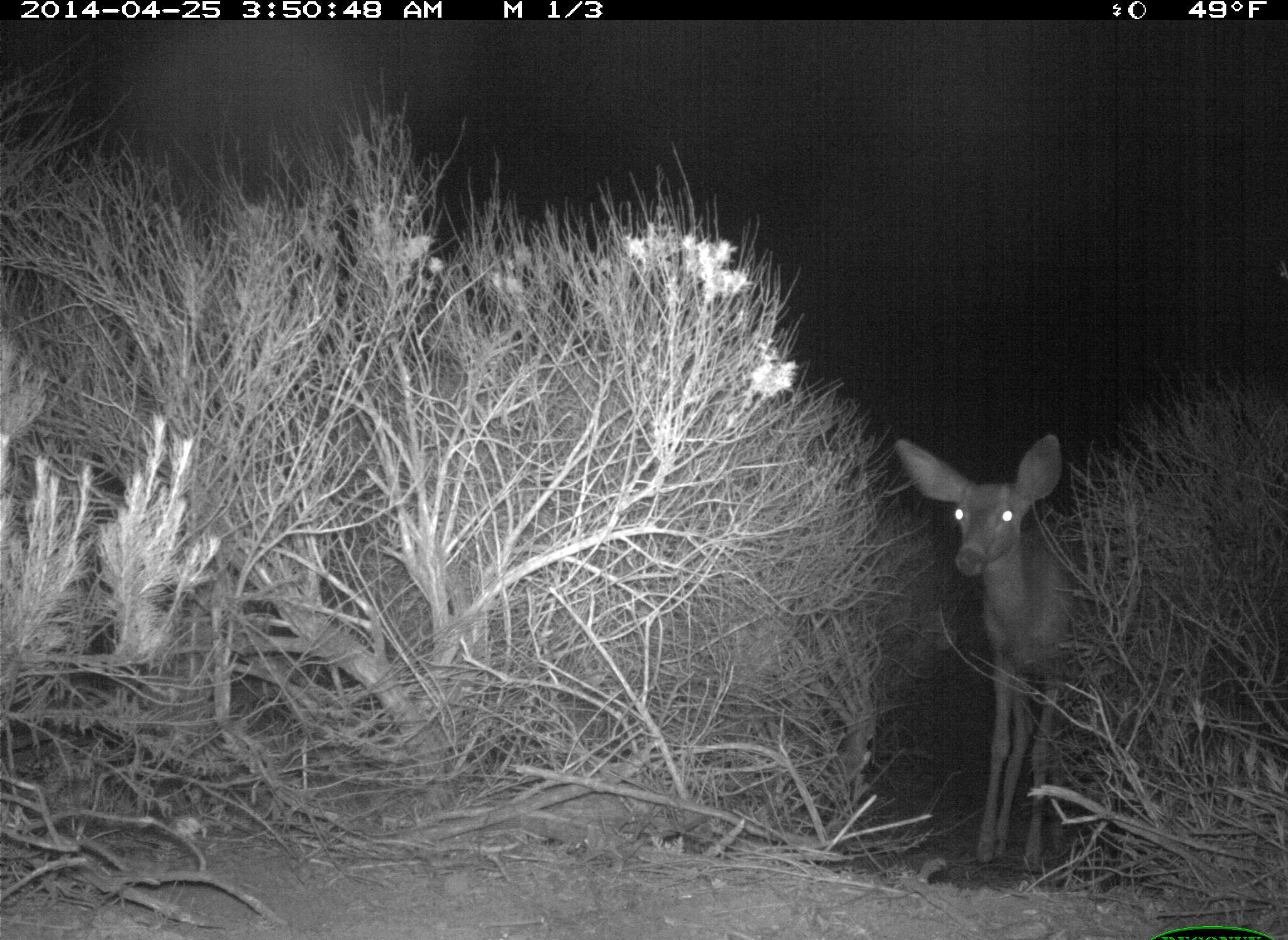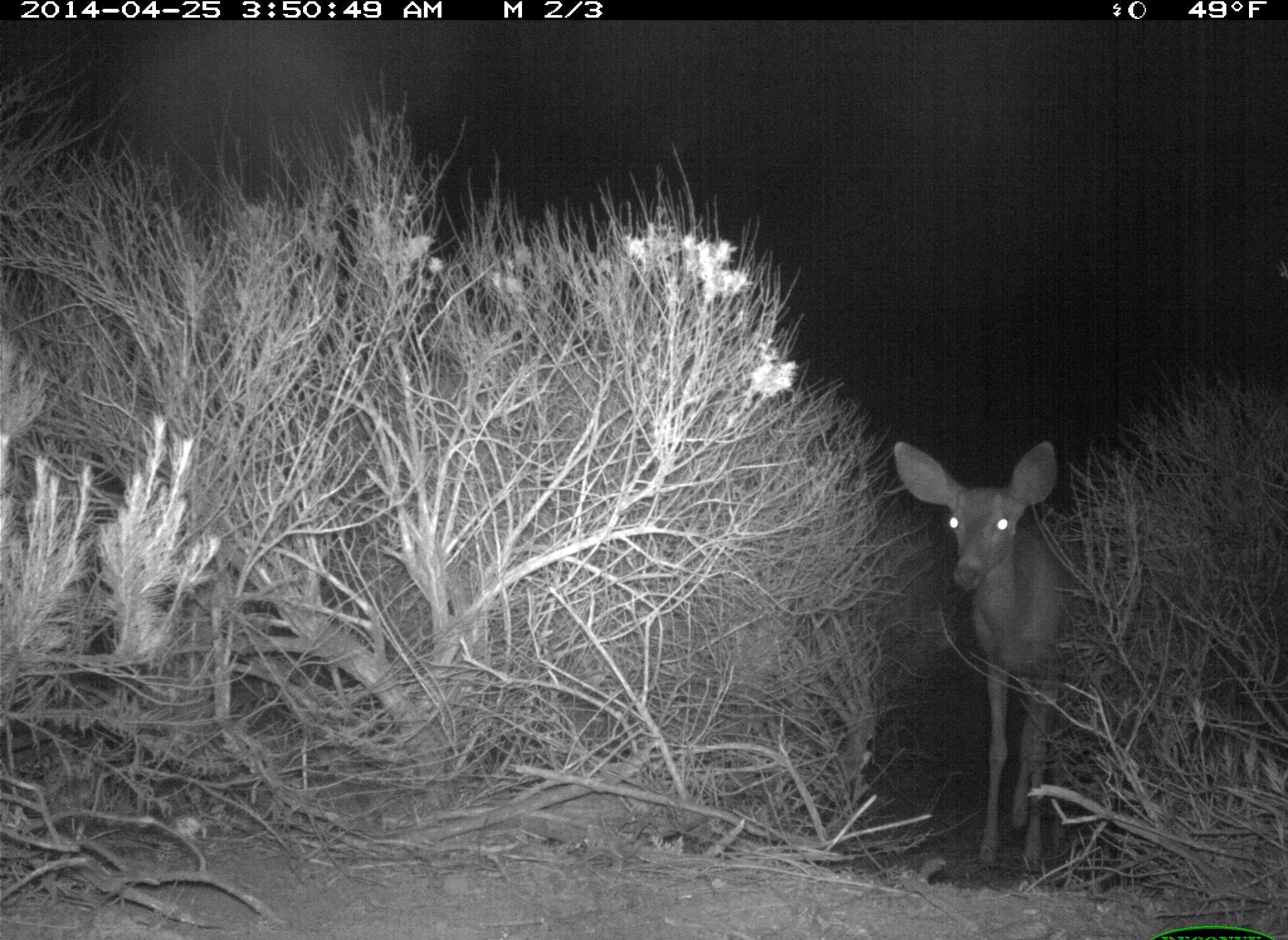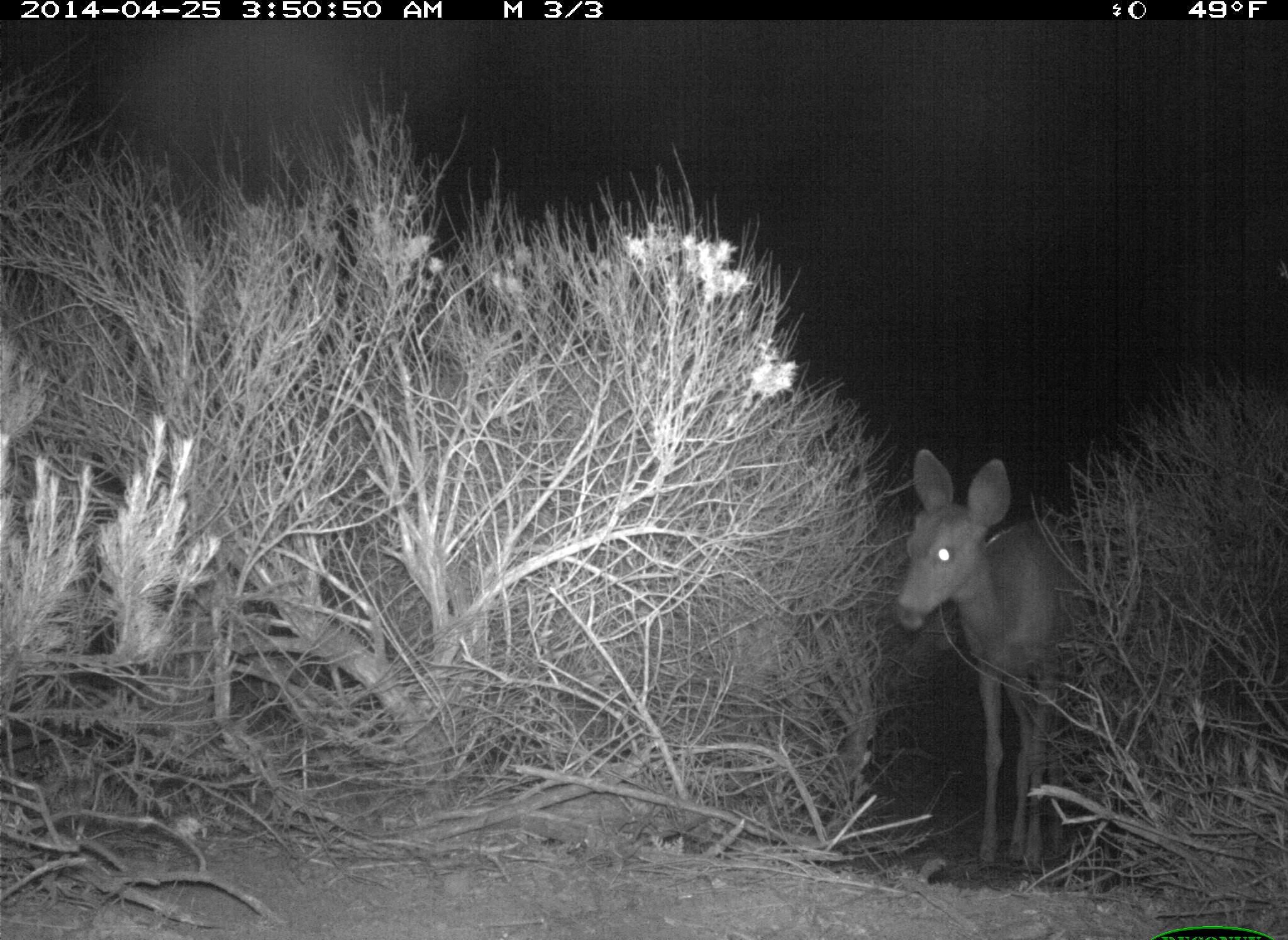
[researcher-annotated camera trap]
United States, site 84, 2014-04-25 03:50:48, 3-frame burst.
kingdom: Animalia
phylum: Chordata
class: Mammalia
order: Artiodactyla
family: Cervidae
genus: Odocoileus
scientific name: Odocoileus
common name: deer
Deer (Odocoileus).